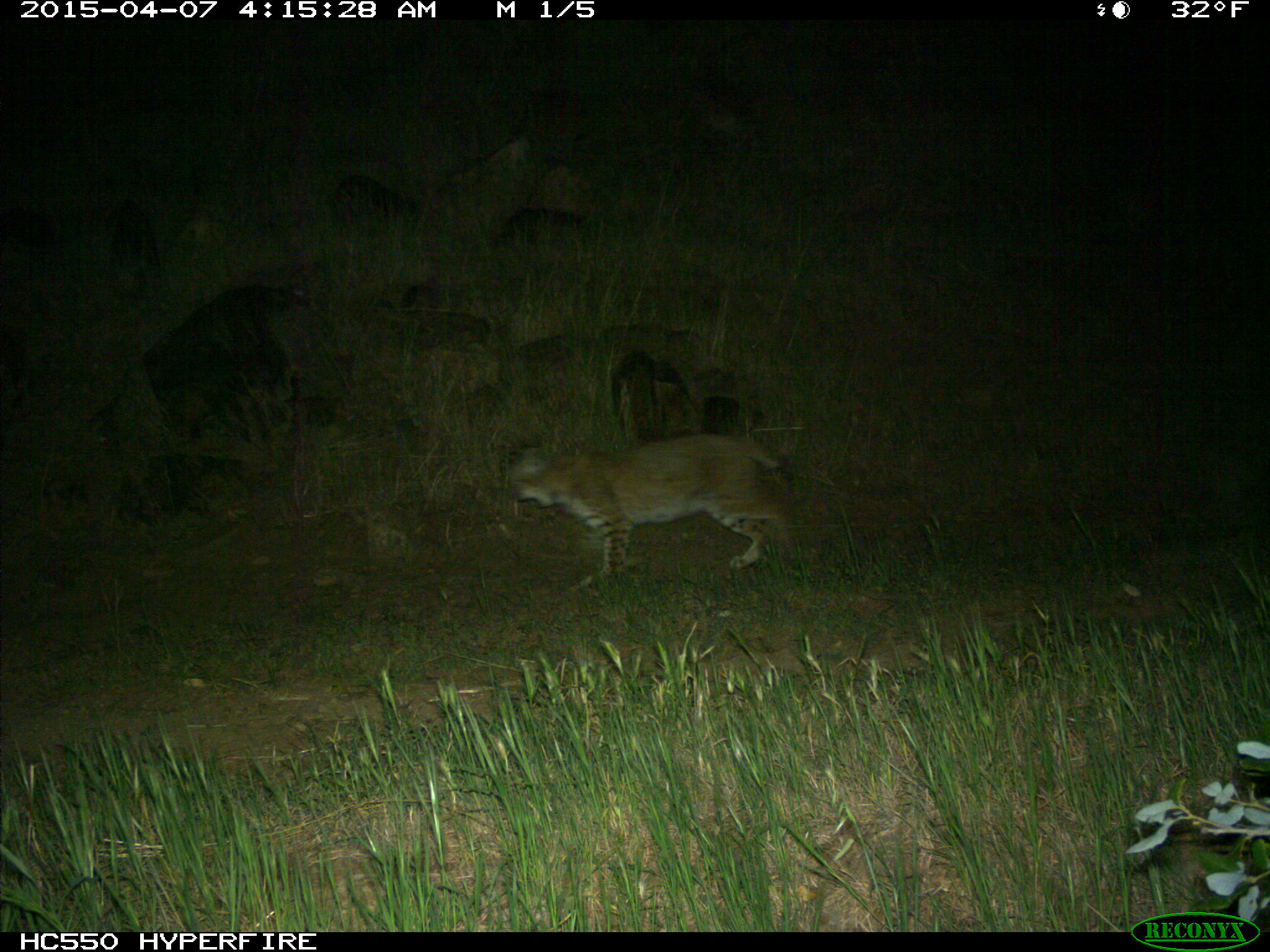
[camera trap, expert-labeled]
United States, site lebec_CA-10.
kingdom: Animalia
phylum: Chordata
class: Mammalia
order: Carnivora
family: Felidae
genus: Lynx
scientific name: Lynx rufus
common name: bobcat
Lynx rufus (bobcat).